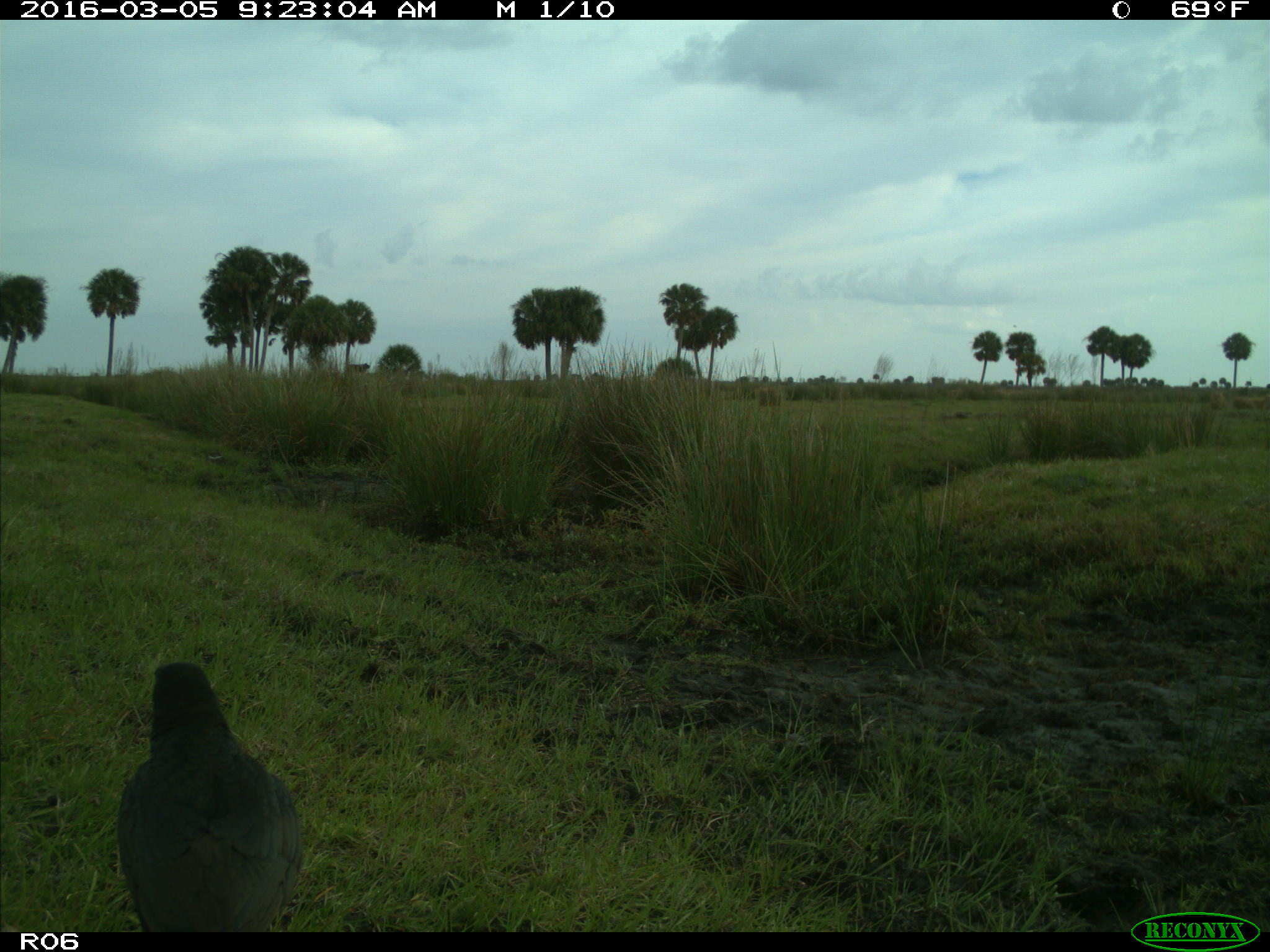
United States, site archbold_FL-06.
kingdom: Animalia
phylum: Chordata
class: Aves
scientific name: Aves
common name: birds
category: unidentified bird